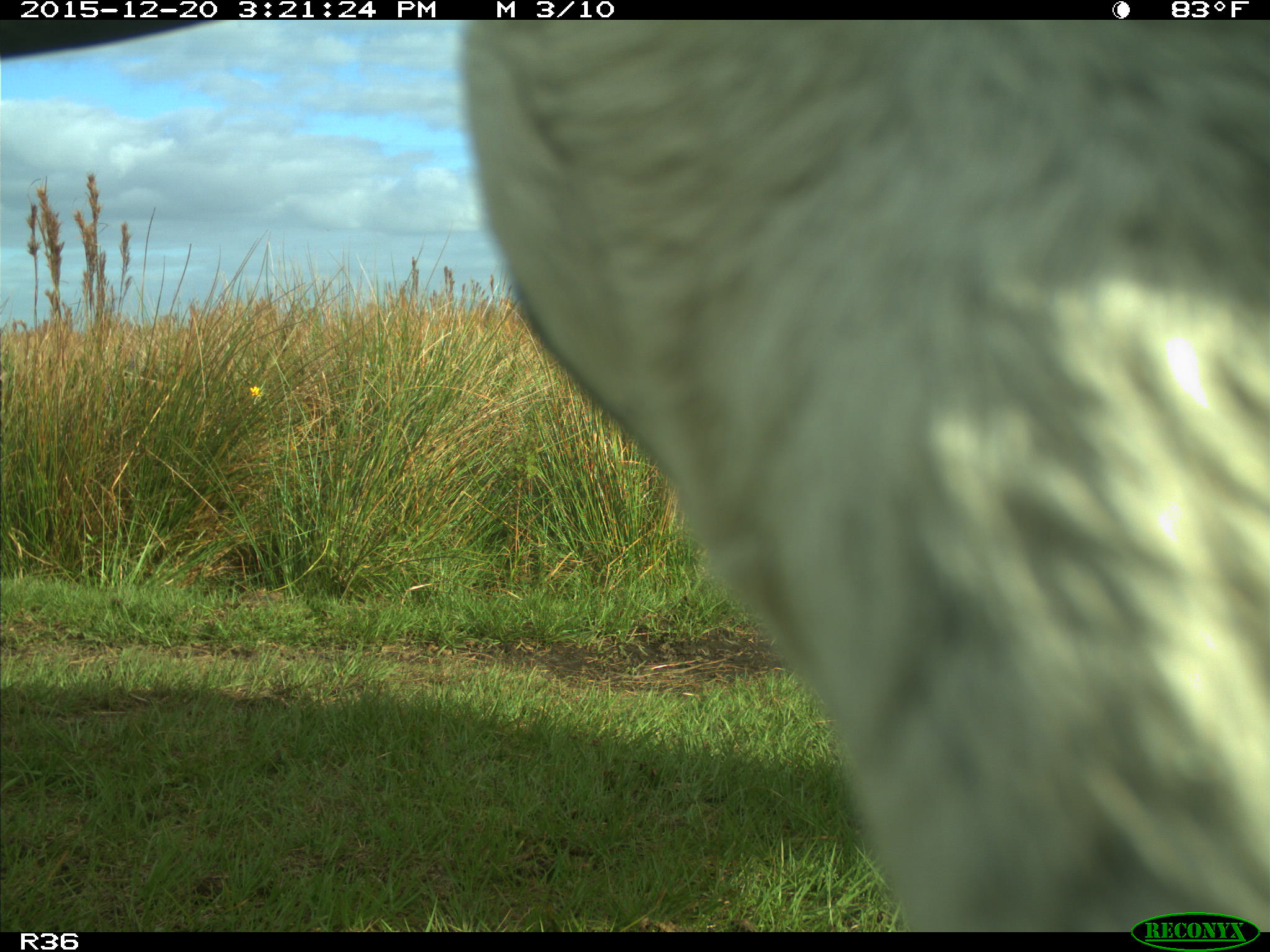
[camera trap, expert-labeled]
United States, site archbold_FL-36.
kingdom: Animalia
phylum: Chordata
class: Mammalia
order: Artiodactyla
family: Bovidae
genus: Bos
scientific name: Bos taurus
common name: domestic cow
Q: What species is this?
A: Bos taurus (domestic cow).